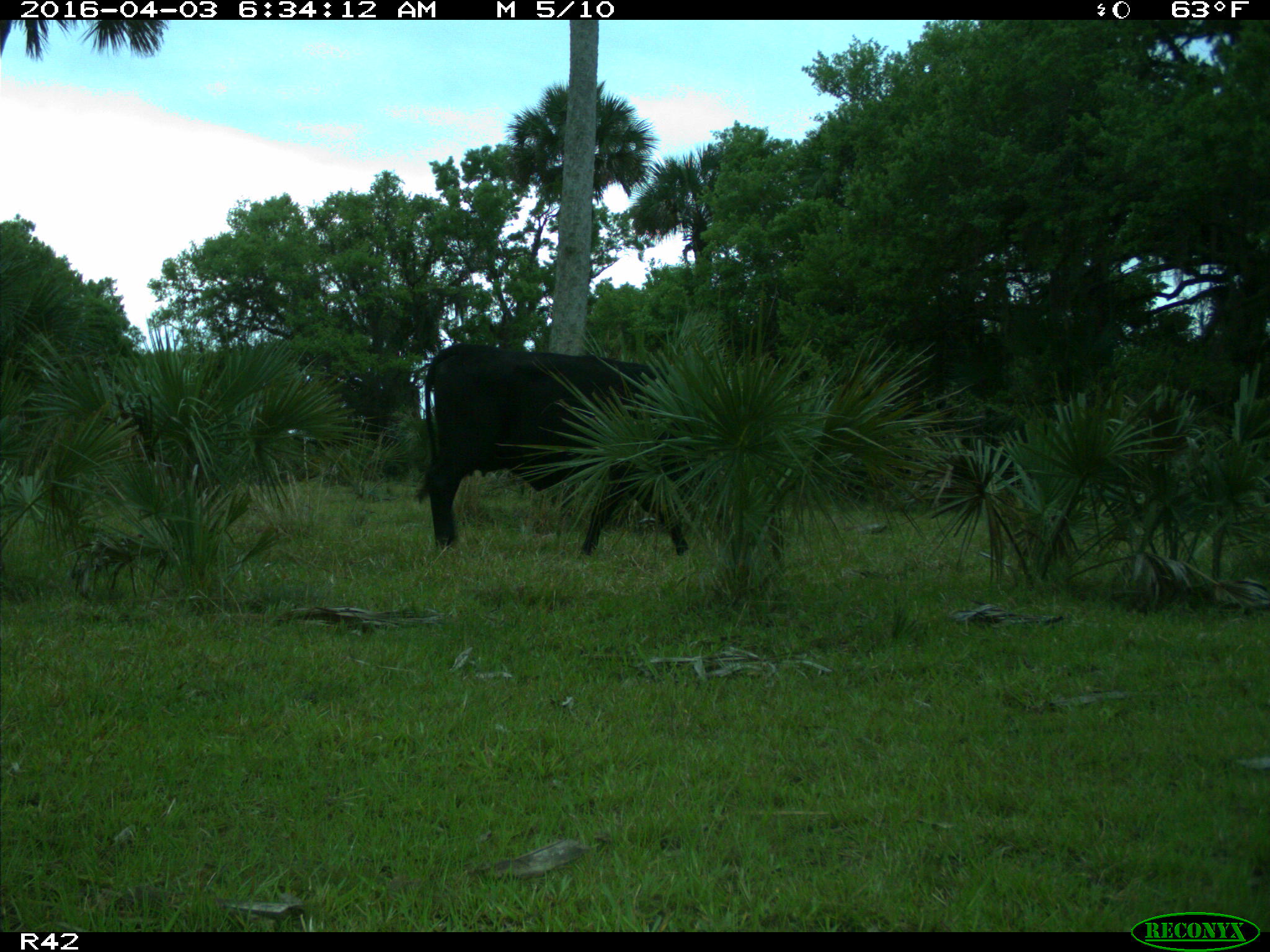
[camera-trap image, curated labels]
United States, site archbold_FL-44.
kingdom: Animalia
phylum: Chordata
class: Mammalia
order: Artiodactyla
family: Bovidae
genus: Bos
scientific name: Bos taurus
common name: domestic cow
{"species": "Bos taurus (domestic cow)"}